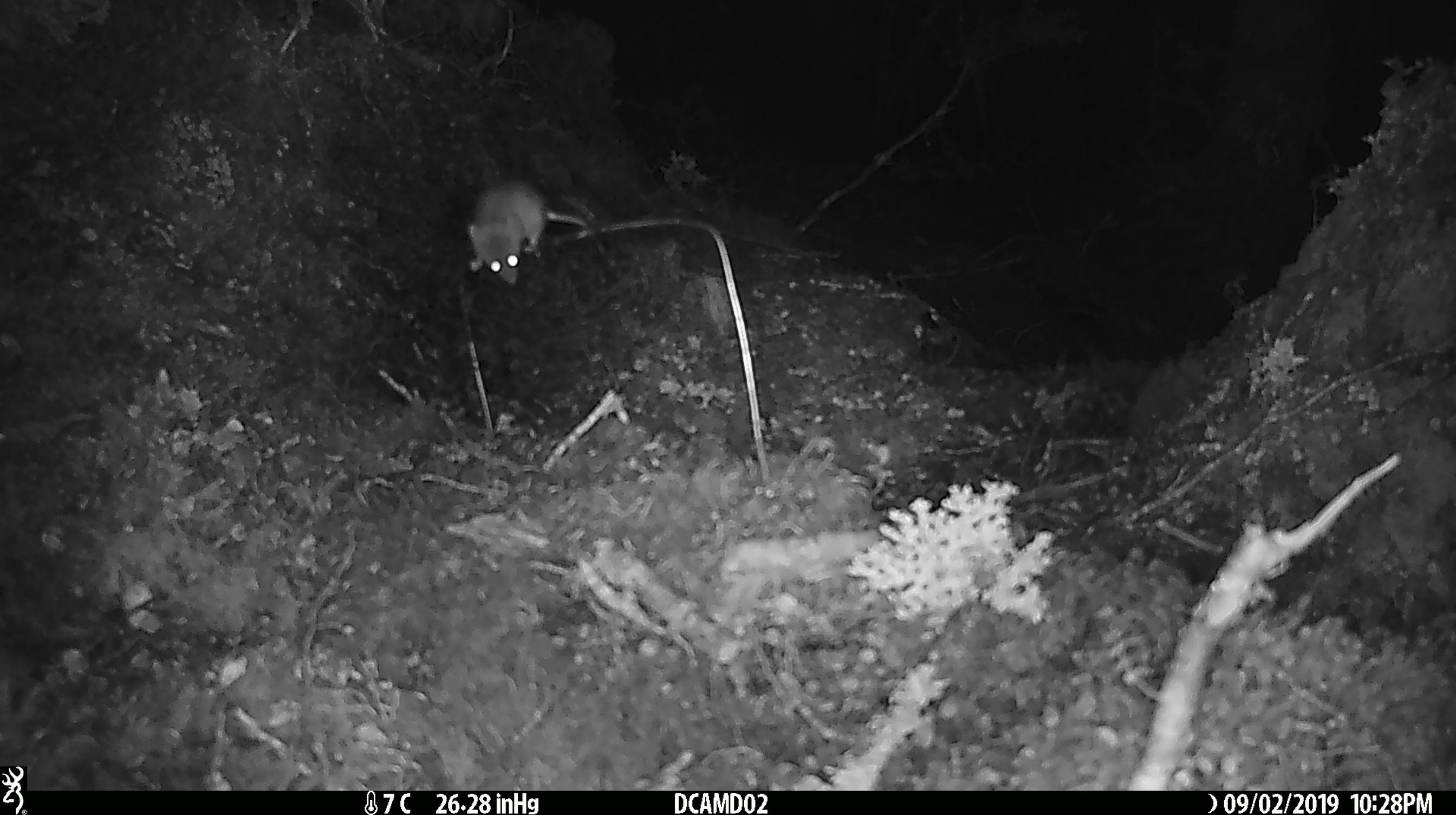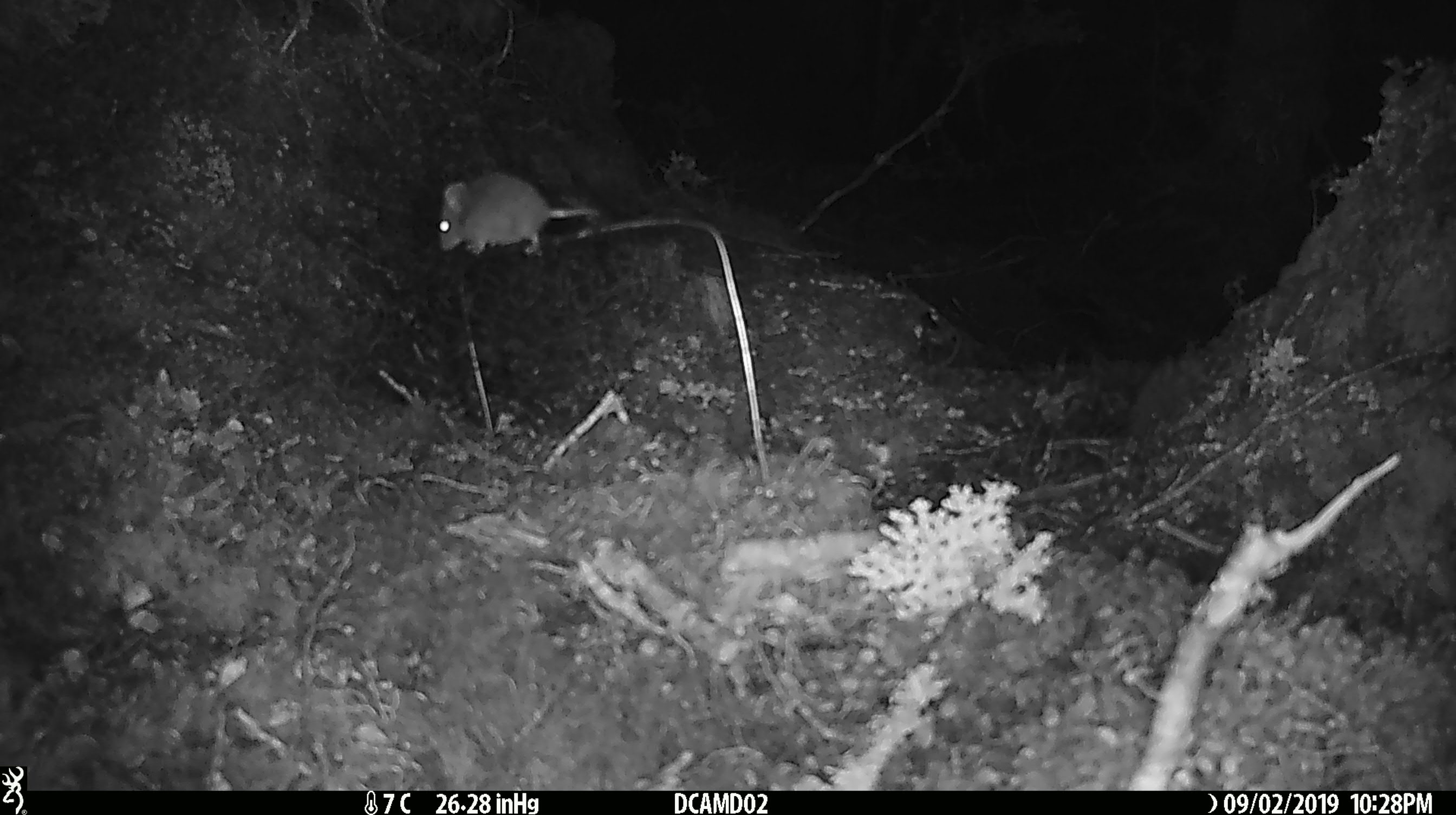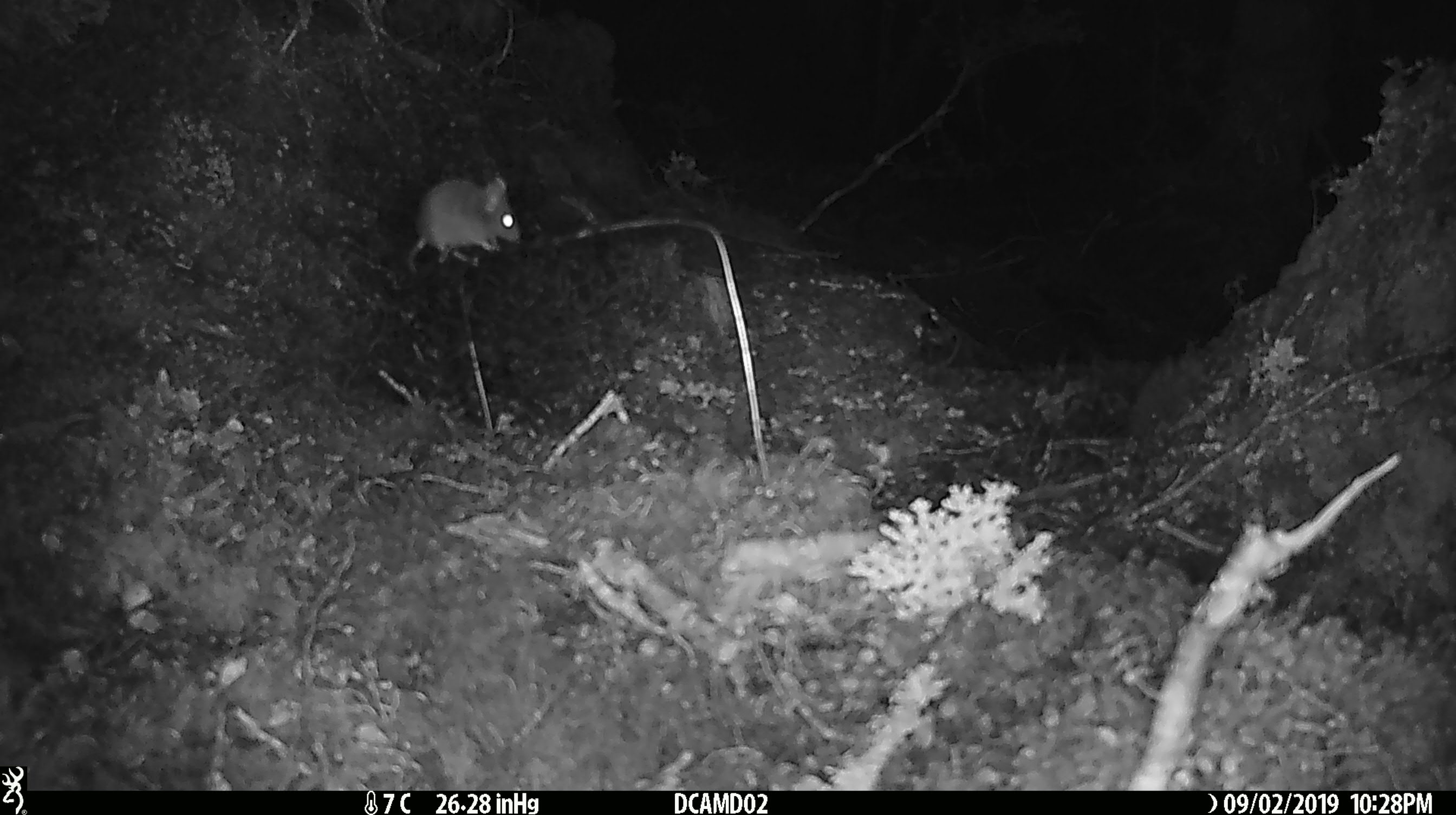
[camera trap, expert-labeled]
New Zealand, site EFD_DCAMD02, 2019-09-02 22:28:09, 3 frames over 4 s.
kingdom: Animalia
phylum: Chordata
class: Mammalia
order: Rodentia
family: Muridae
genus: Mus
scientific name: Mus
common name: mouse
Mouse (Mus).